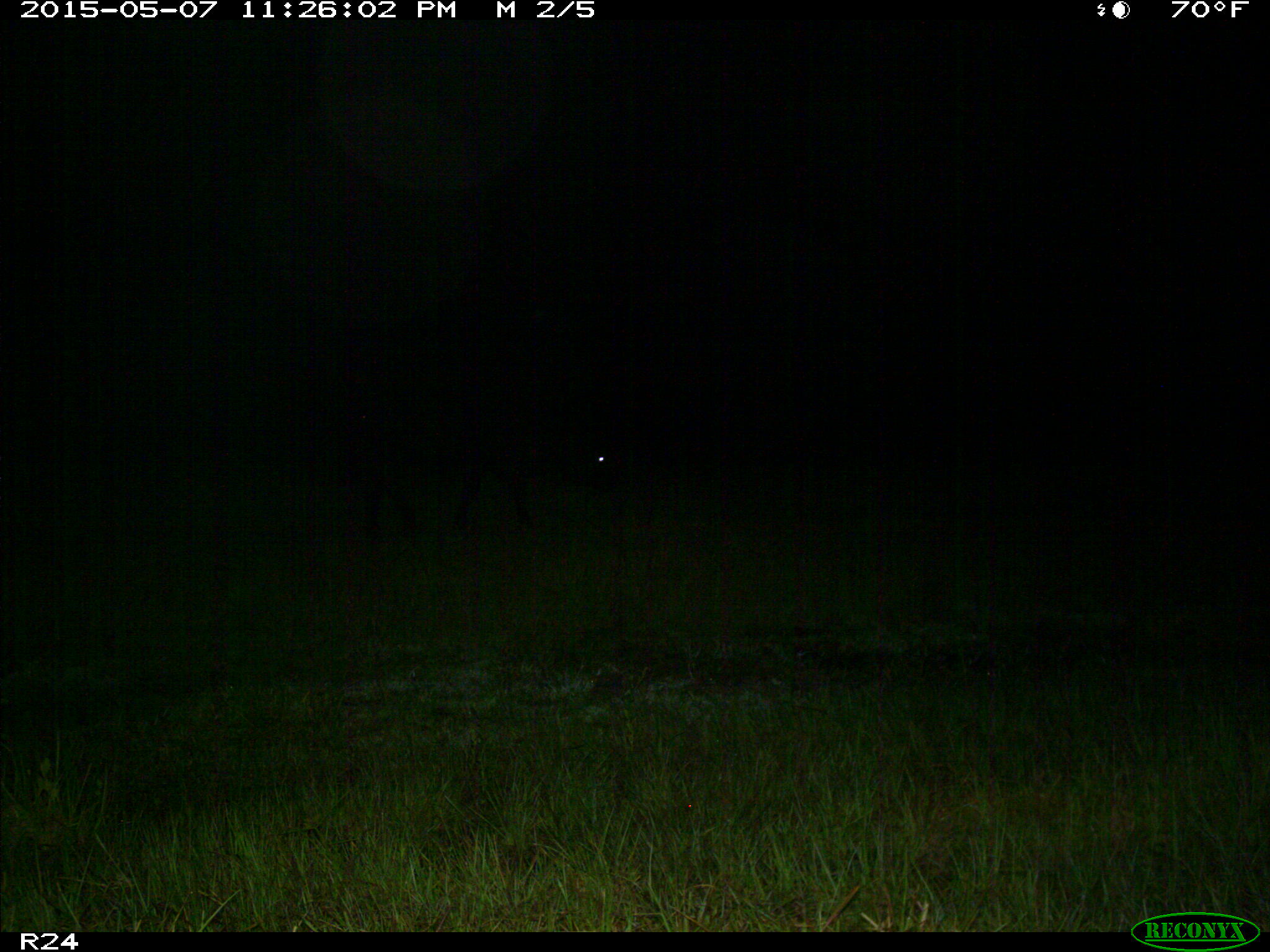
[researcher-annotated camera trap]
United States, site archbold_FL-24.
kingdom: Animalia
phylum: Chordata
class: Mammalia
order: Artiodactyla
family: Bovidae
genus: Bos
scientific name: Bos taurus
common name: domestic cow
Bos taurus (domestic cow).